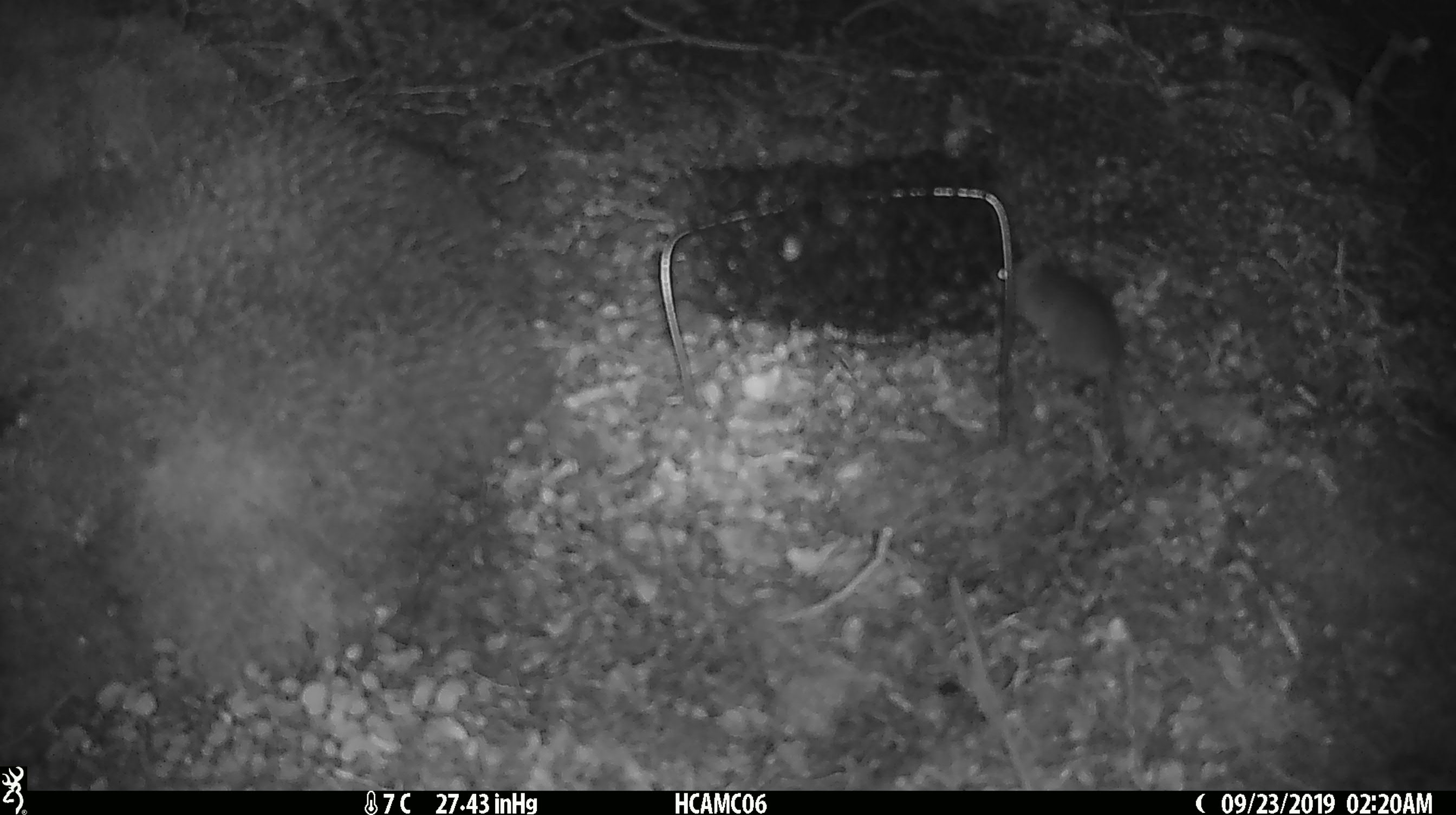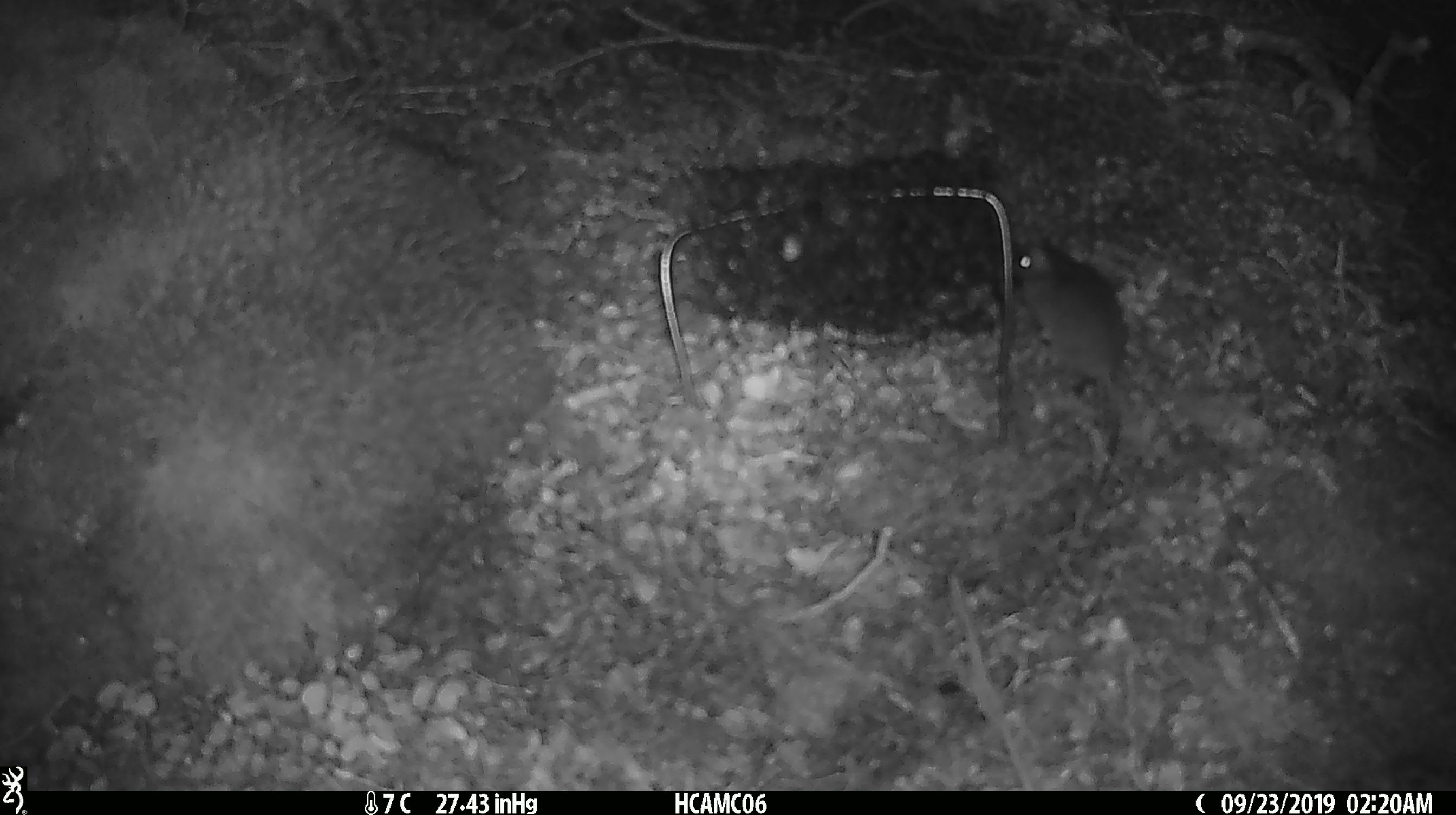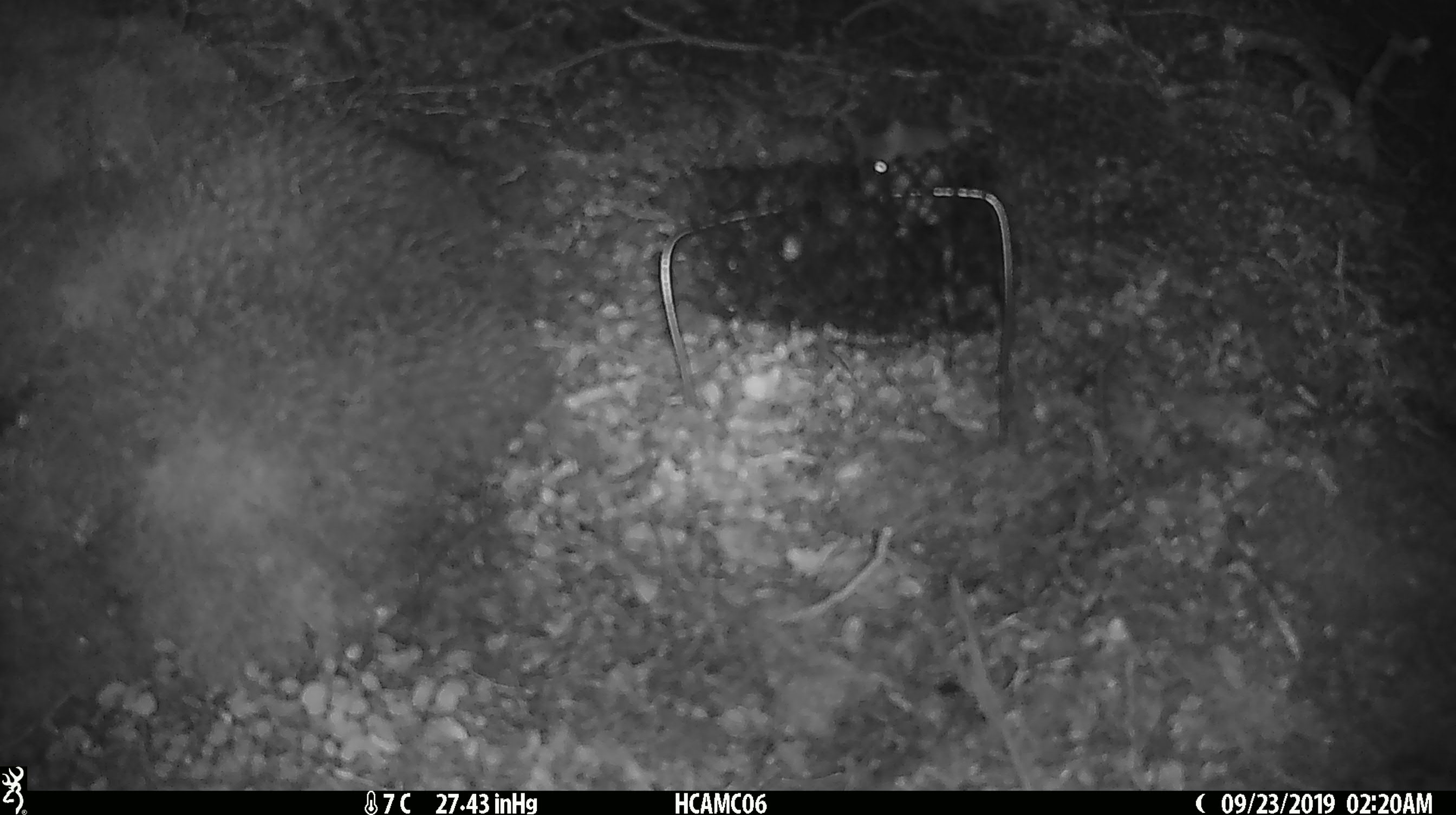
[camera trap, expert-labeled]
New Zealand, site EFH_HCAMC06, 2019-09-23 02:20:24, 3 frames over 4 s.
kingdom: Animalia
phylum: Chordata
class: Mammalia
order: Rodentia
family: Muridae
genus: Mus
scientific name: Mus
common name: mouse